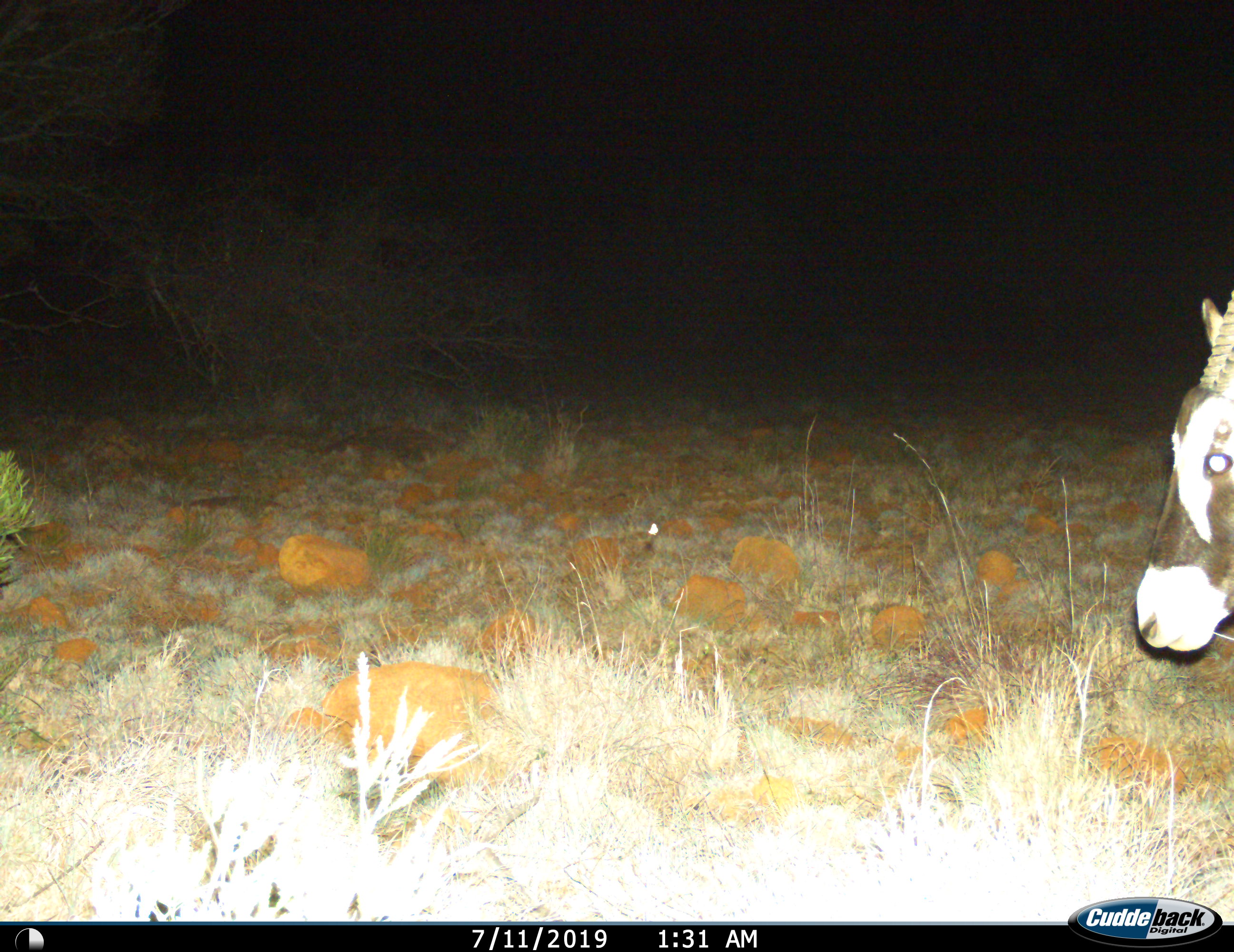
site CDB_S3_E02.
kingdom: Animalia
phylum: Chordata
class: Mammalia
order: Artiodactyla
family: Bovidae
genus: Oryx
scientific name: Oryx gazella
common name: gemsbok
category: oryx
Oryx (gemsbok) (Oryx gazella), count 1. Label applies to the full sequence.